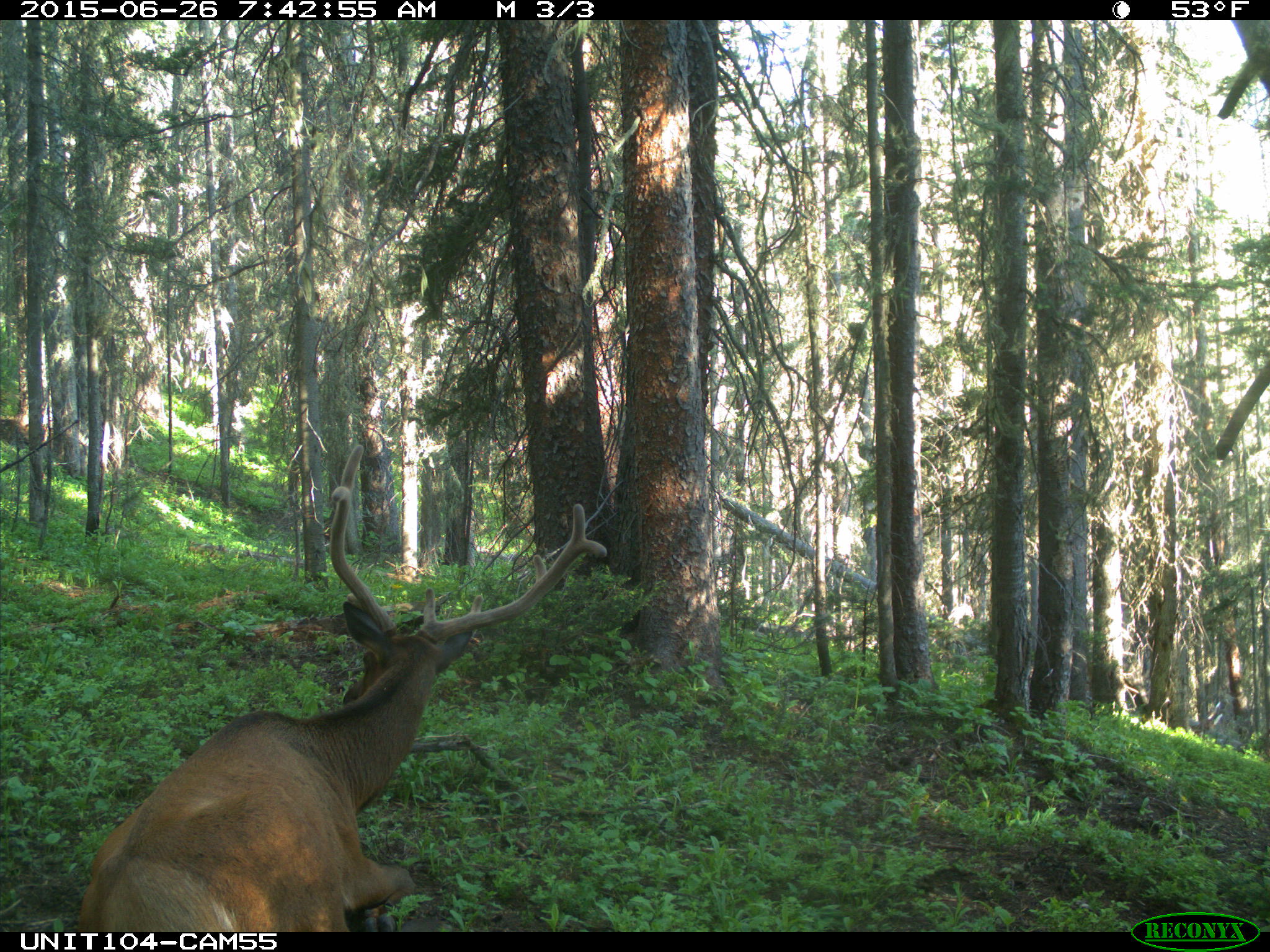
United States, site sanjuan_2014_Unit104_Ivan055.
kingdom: Animalia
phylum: Chordata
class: Mammalia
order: Artiodactyla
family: Cervidae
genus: Cervus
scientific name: Cervus elaphus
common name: red deer